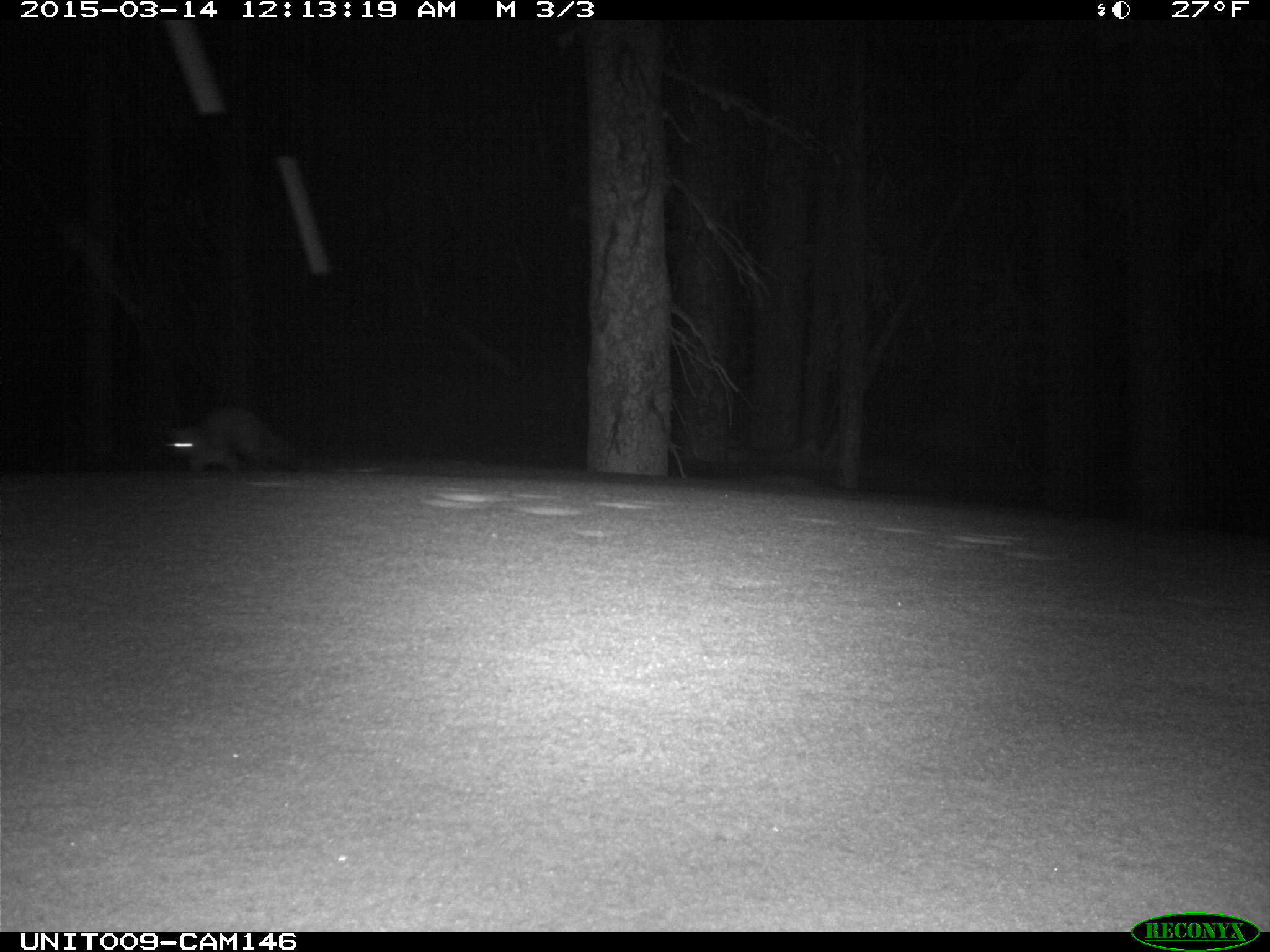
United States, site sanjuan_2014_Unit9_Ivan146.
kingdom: Animalia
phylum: Chordata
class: Mammalia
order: Carnivora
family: Mustelidae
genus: Martes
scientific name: Martes americana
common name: american marten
Martes americana (american marten).